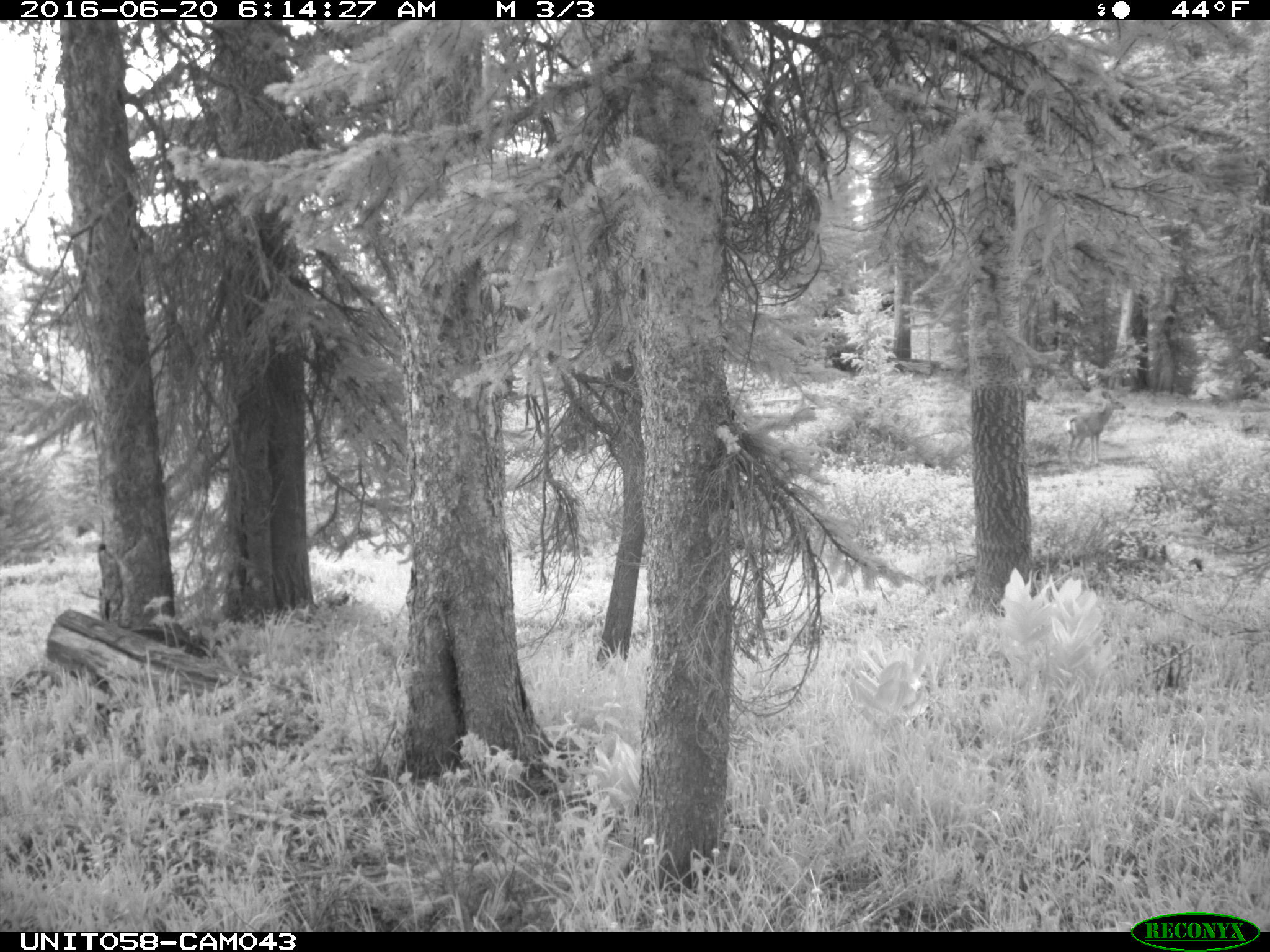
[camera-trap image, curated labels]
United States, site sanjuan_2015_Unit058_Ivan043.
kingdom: Animalia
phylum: Chordata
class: Mammalia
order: Artiodactyla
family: Cervidae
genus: Odocoileus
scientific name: Odocoileus hemionus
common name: mule deer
Odocoileus hemionus (mule deer).